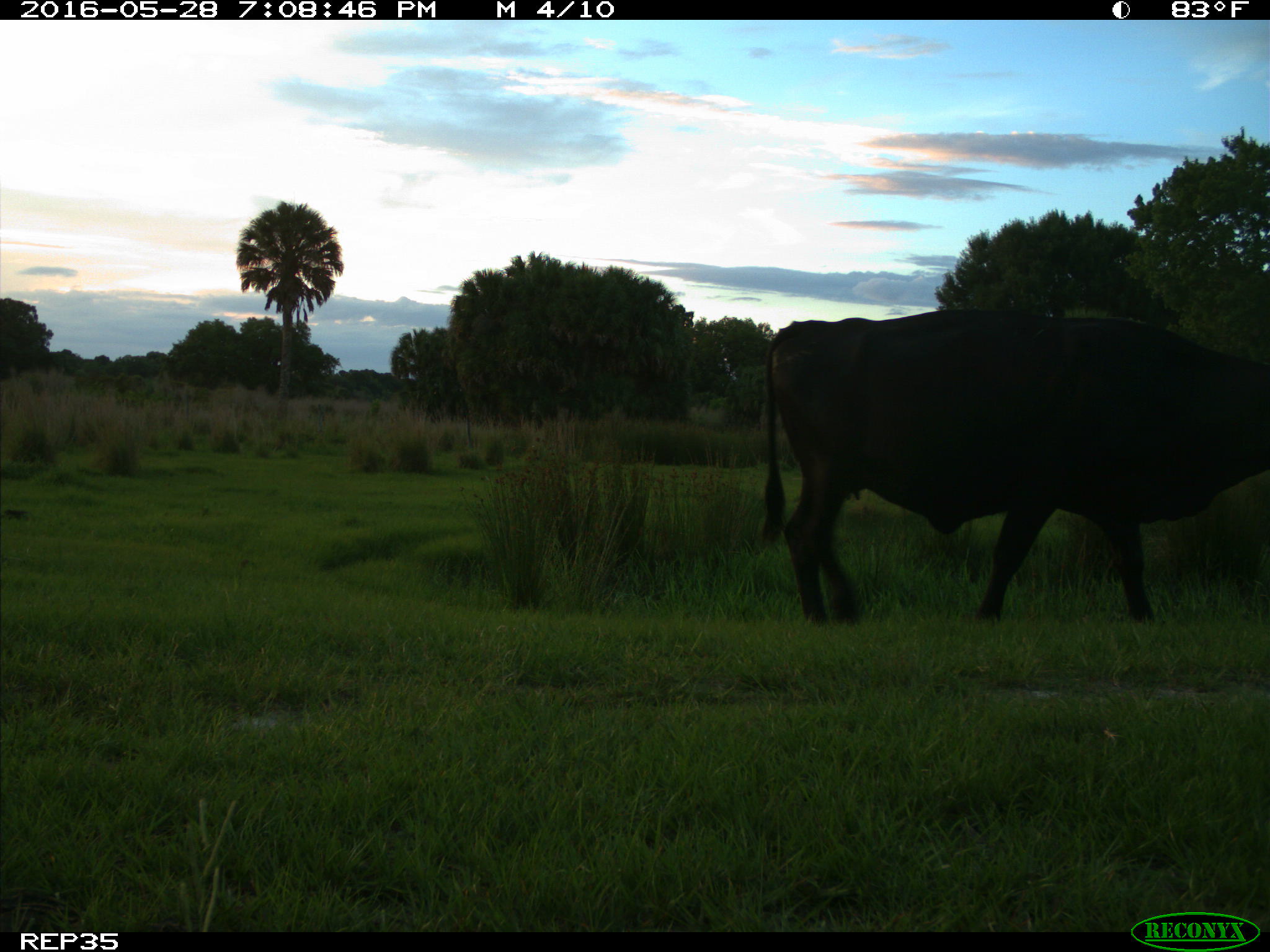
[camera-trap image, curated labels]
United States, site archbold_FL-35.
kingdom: Animalia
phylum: Chordata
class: Mammalia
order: Artiodactyla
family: Bovidae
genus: Bos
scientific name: Bos taurus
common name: domestic cow